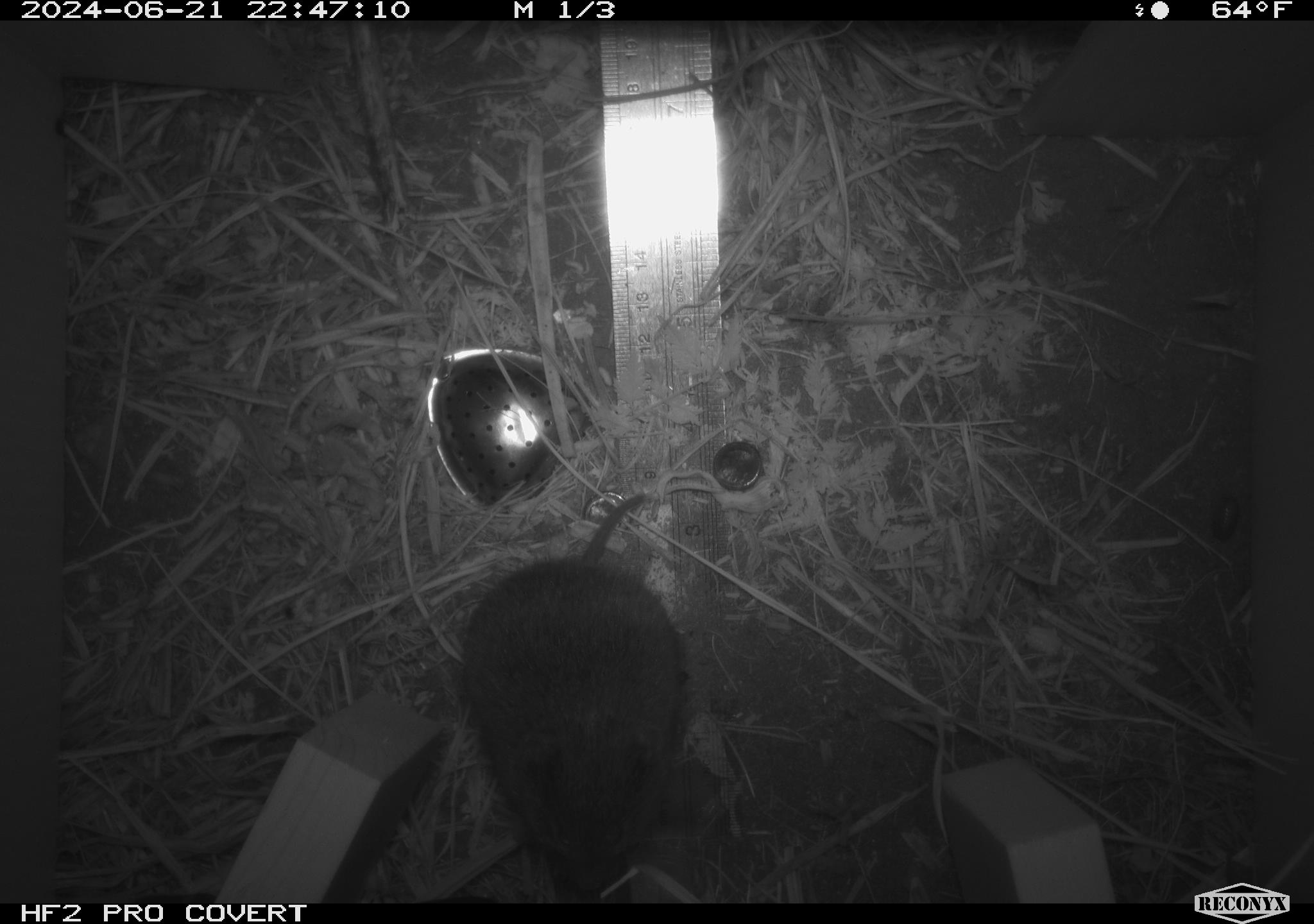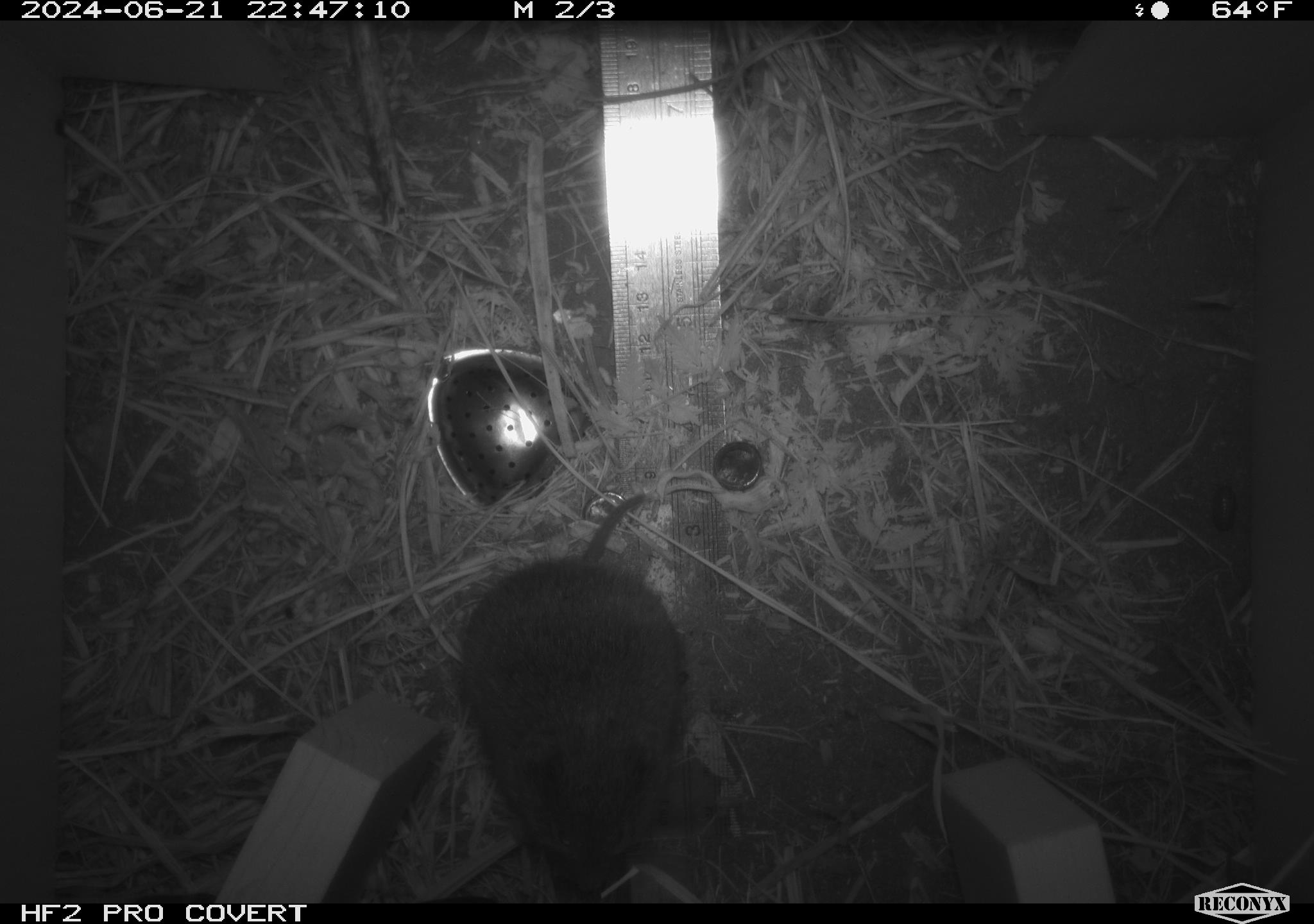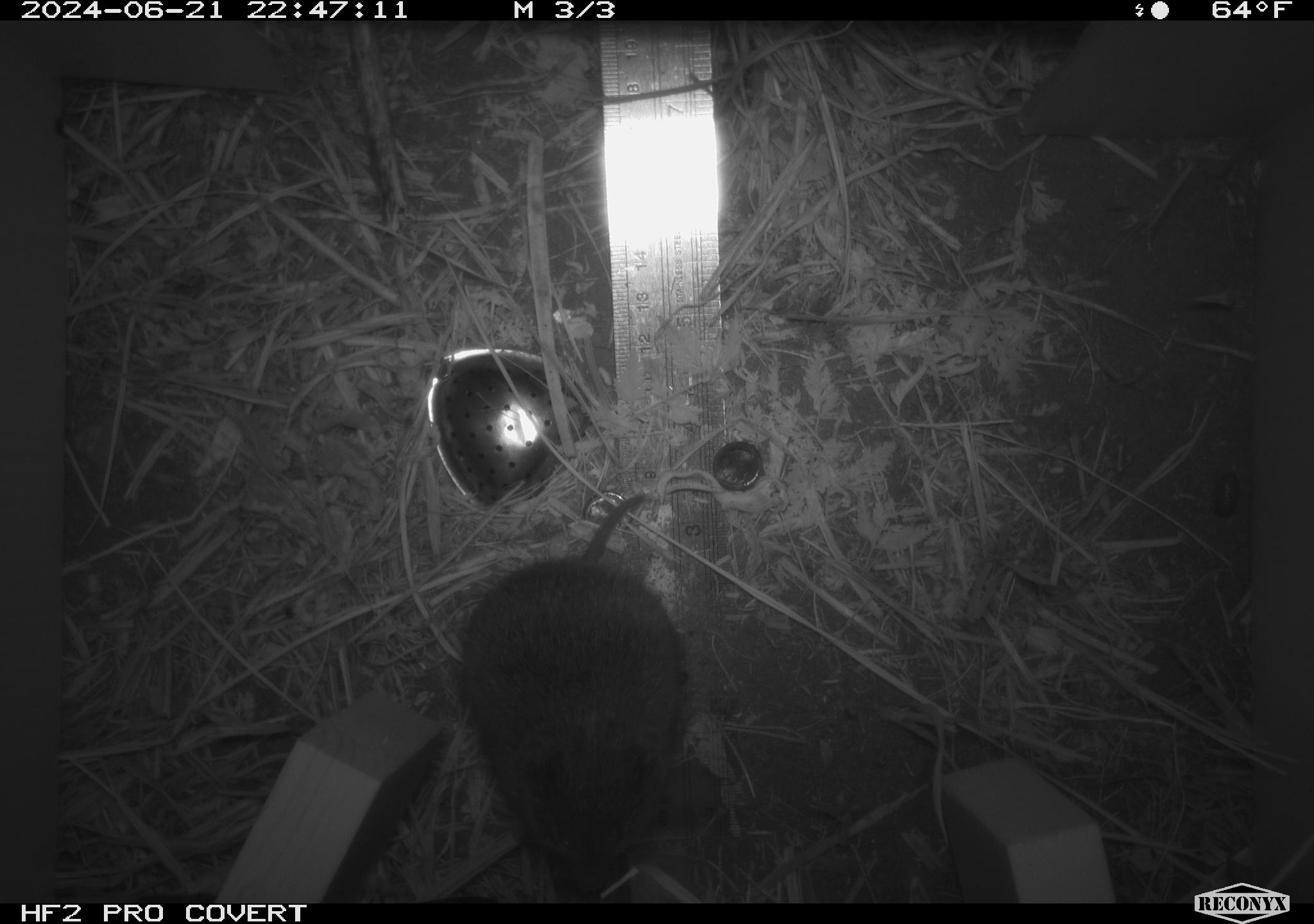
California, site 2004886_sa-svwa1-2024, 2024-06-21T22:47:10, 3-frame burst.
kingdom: Animalia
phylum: Chordata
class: Mammalia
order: Rodentia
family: Cricetidae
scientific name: Arvicolinae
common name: voles, lemmings, and muskrats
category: arvicolinae subfamily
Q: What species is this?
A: Arvicolinae subfamily (voles, lemmings, and muskrats) (Arvicolinae).